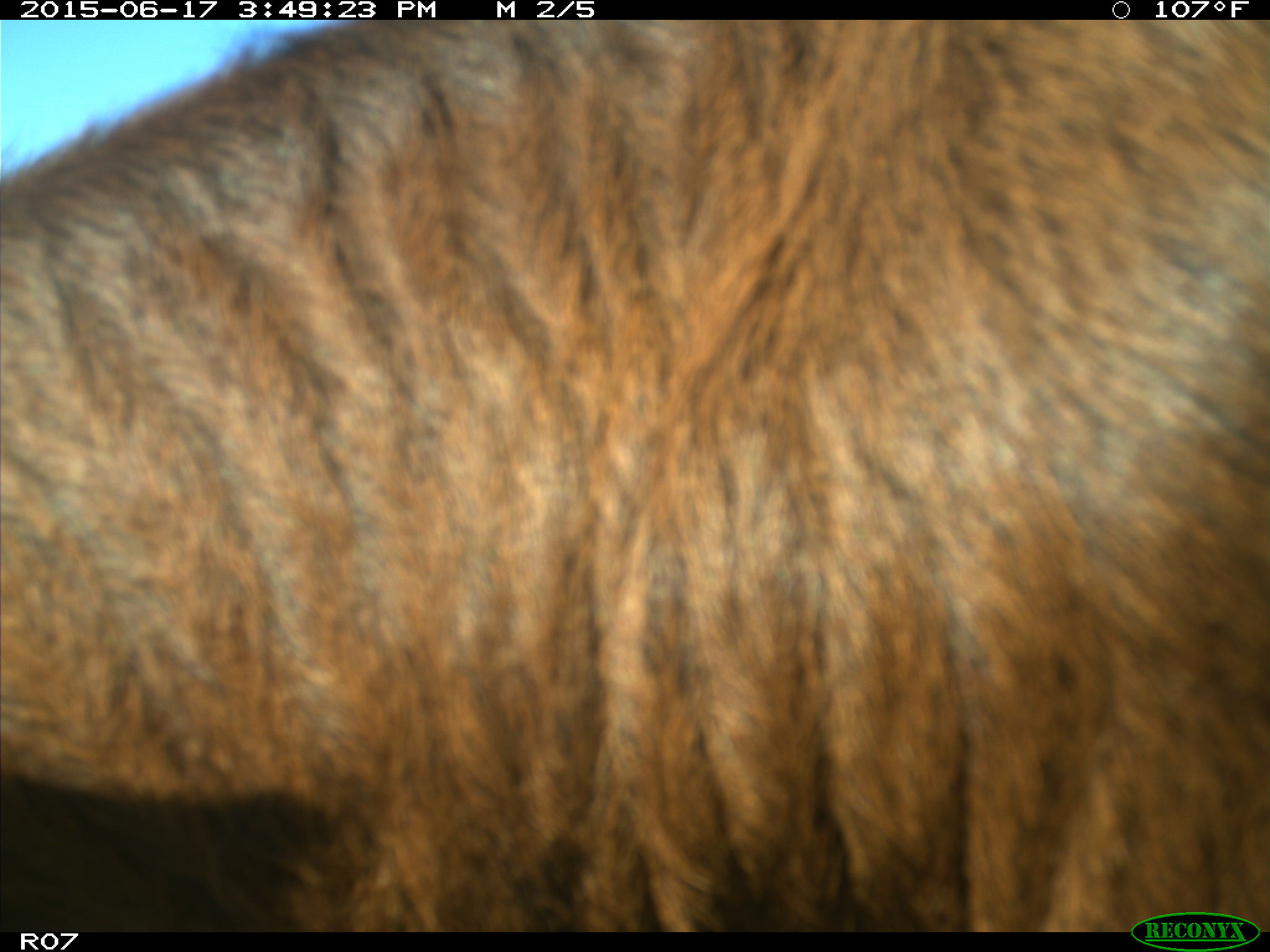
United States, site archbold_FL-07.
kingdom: Animalia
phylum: Chordata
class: Mammalia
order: Artiodactyla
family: Bovidae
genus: Bos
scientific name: Bos taurus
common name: domestic cow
Bos taurus (domestic cow).